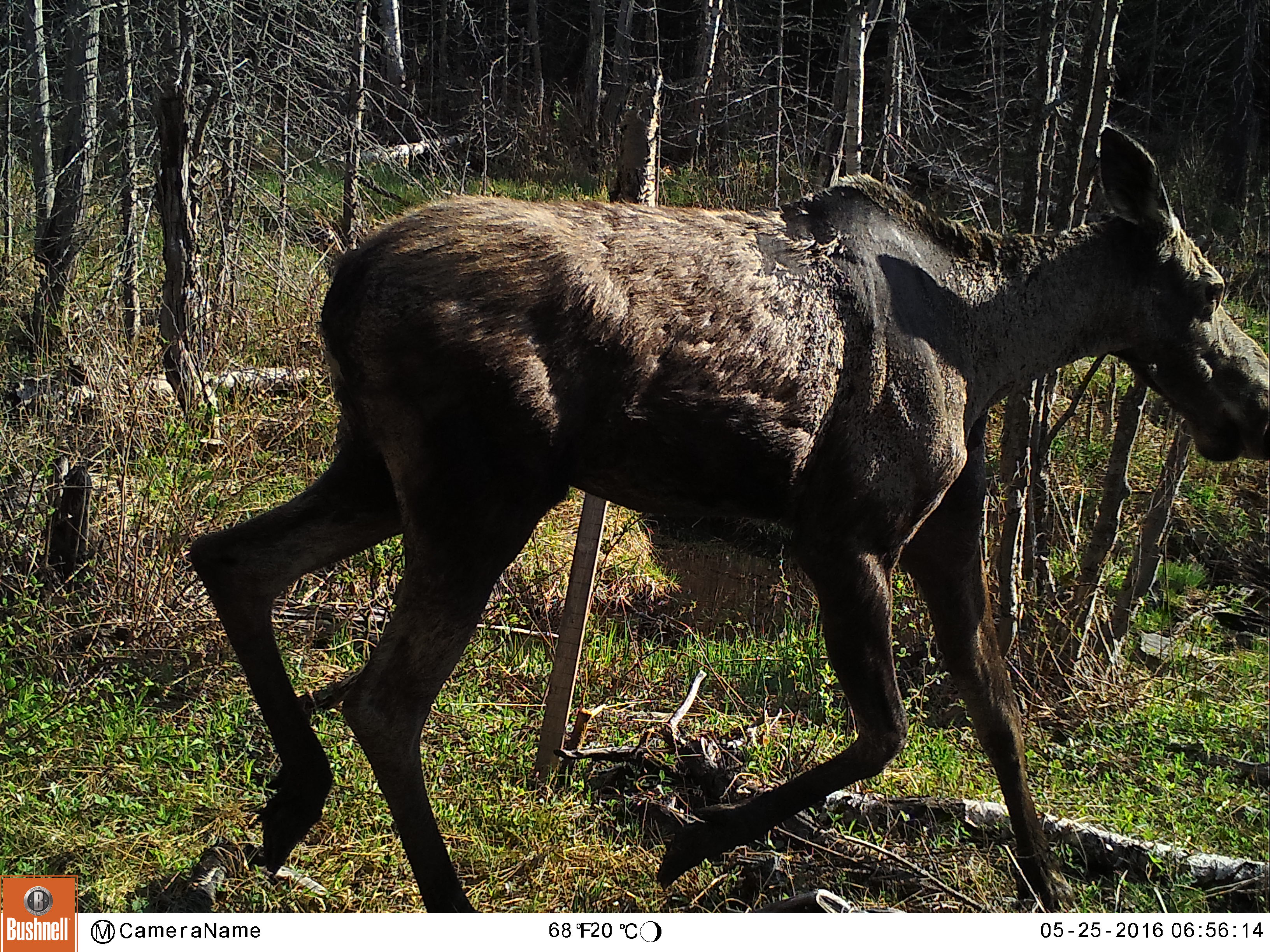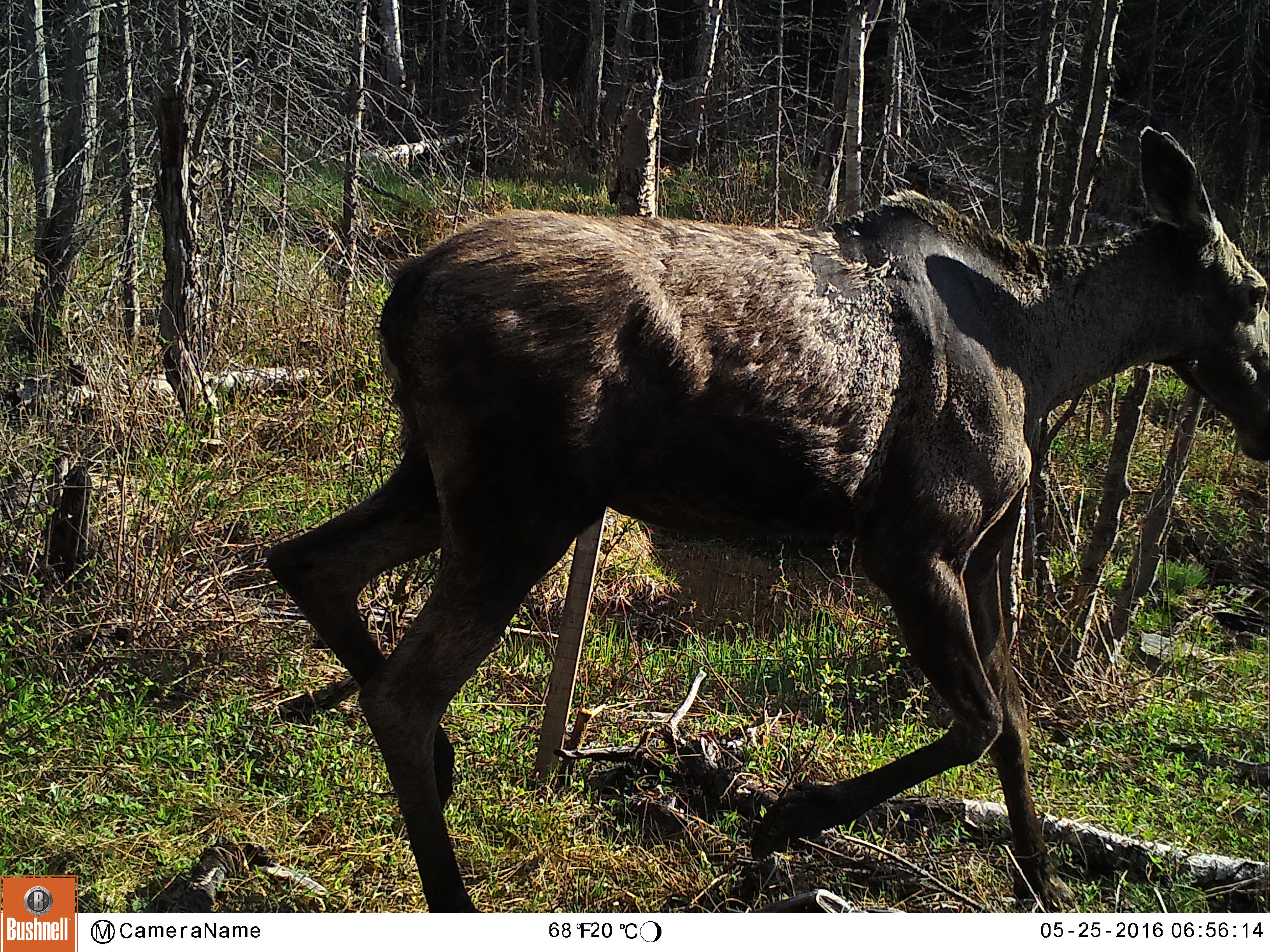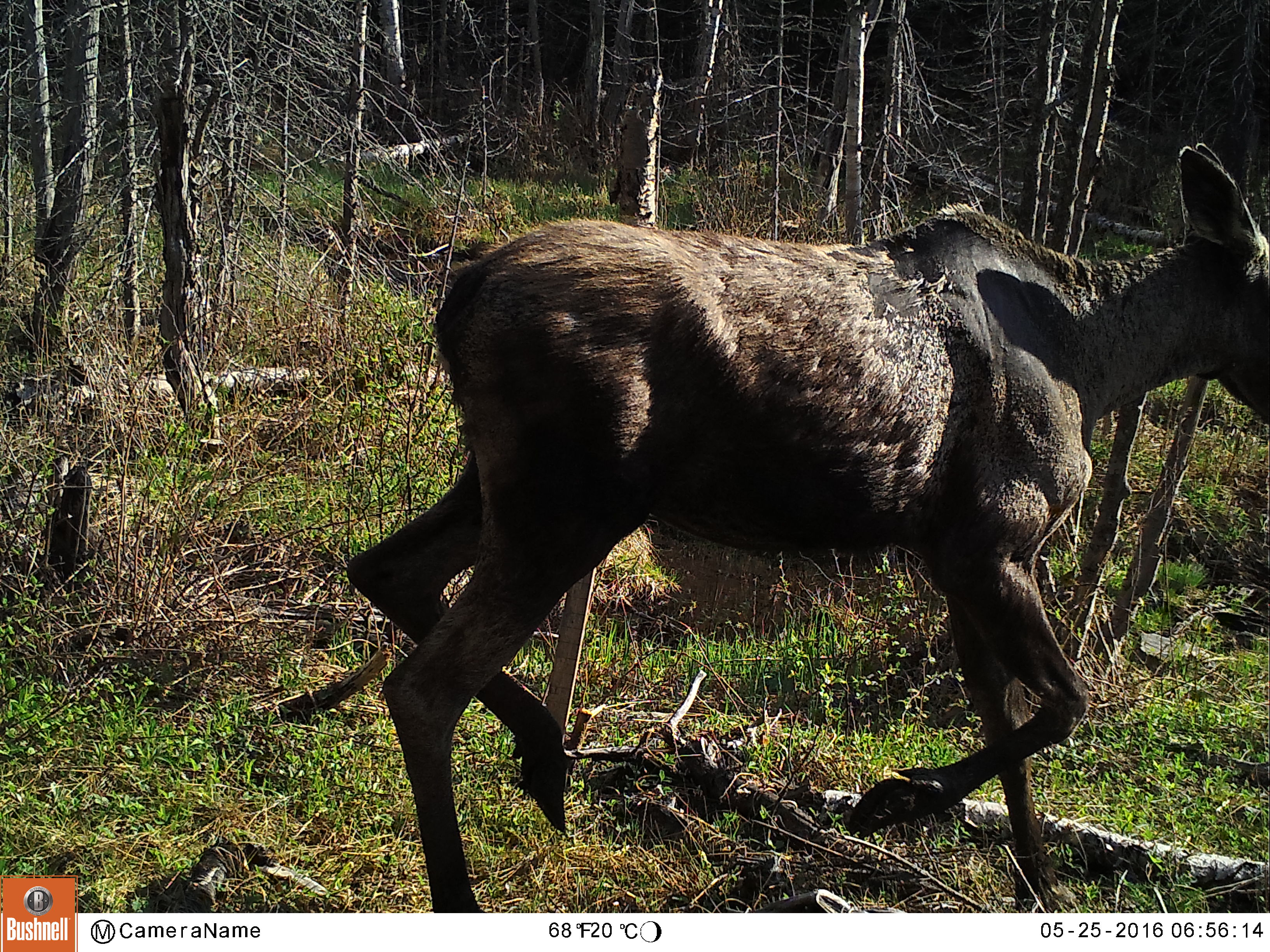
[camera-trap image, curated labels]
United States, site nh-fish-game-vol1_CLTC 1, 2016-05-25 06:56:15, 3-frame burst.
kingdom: Animalia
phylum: Chordata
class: Mammalia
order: Artiodactyla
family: Cervidae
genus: Alces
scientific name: Alces alces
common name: moose